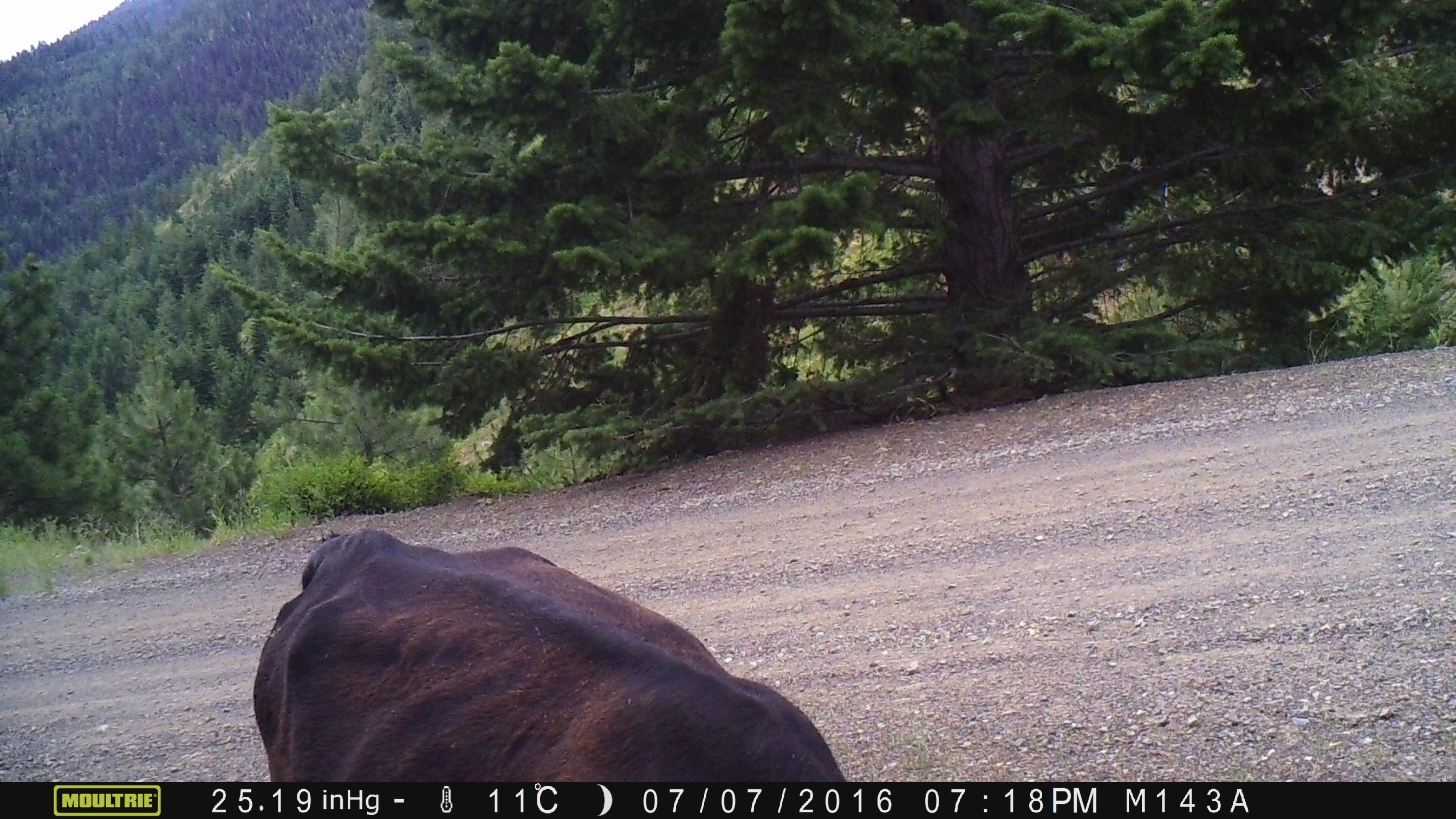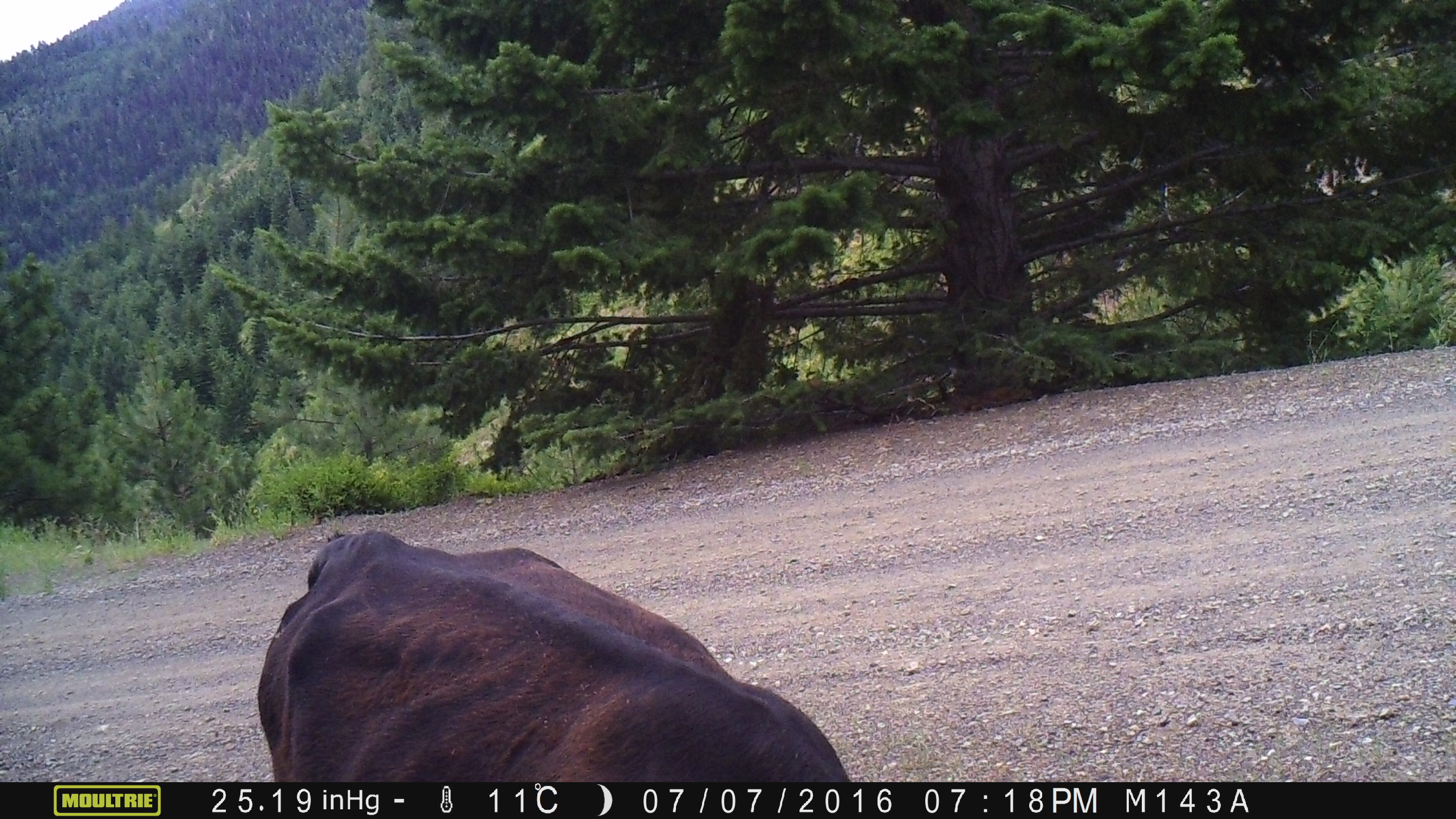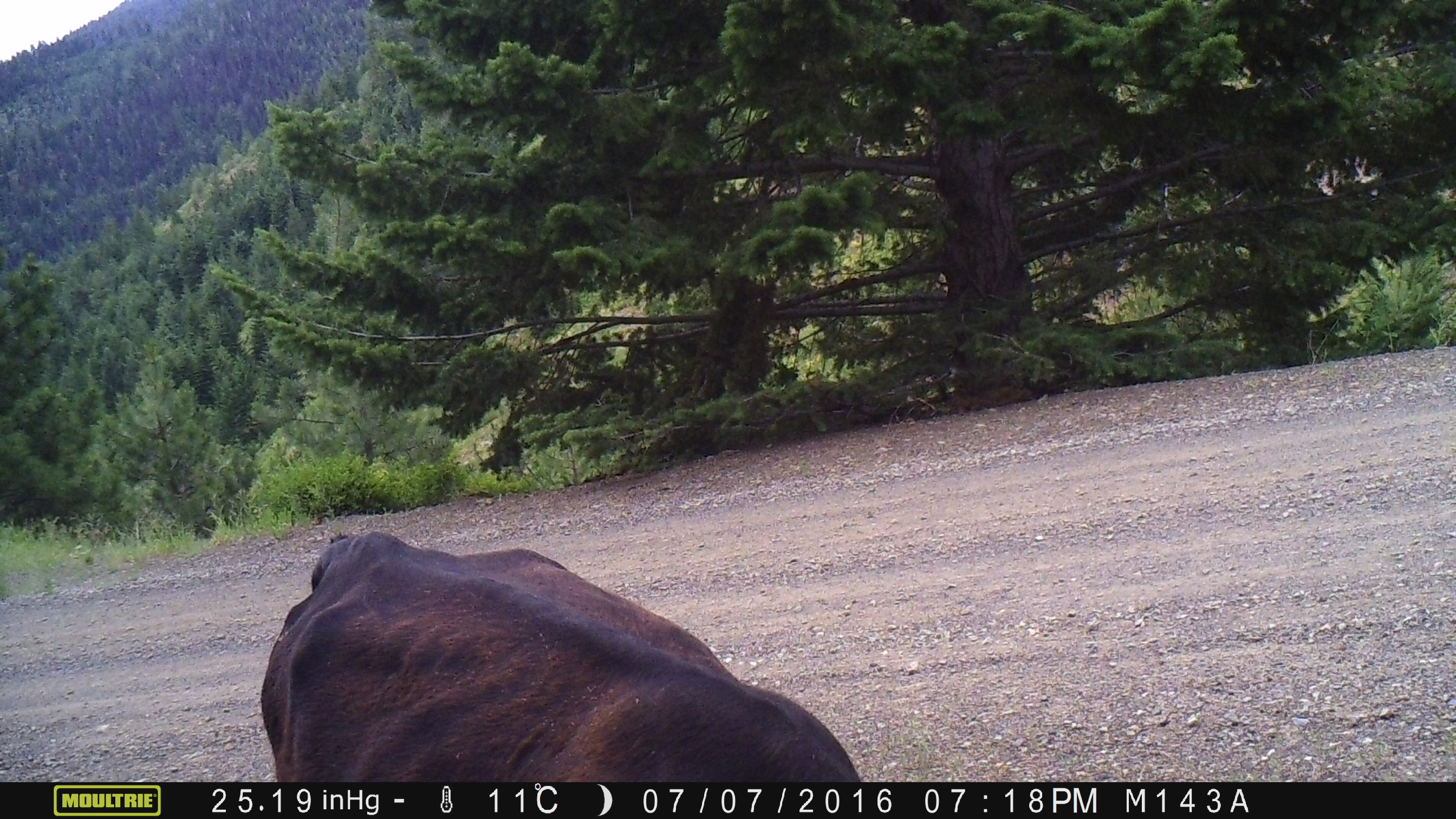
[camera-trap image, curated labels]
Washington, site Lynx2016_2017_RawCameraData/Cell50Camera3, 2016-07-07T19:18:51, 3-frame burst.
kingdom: Animalia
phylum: Chordata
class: Mammalia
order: Artiodactyla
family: Bovidae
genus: Bos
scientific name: Bos taurus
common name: domestic cattle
Domestic cattle (Bos taurus). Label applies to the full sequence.